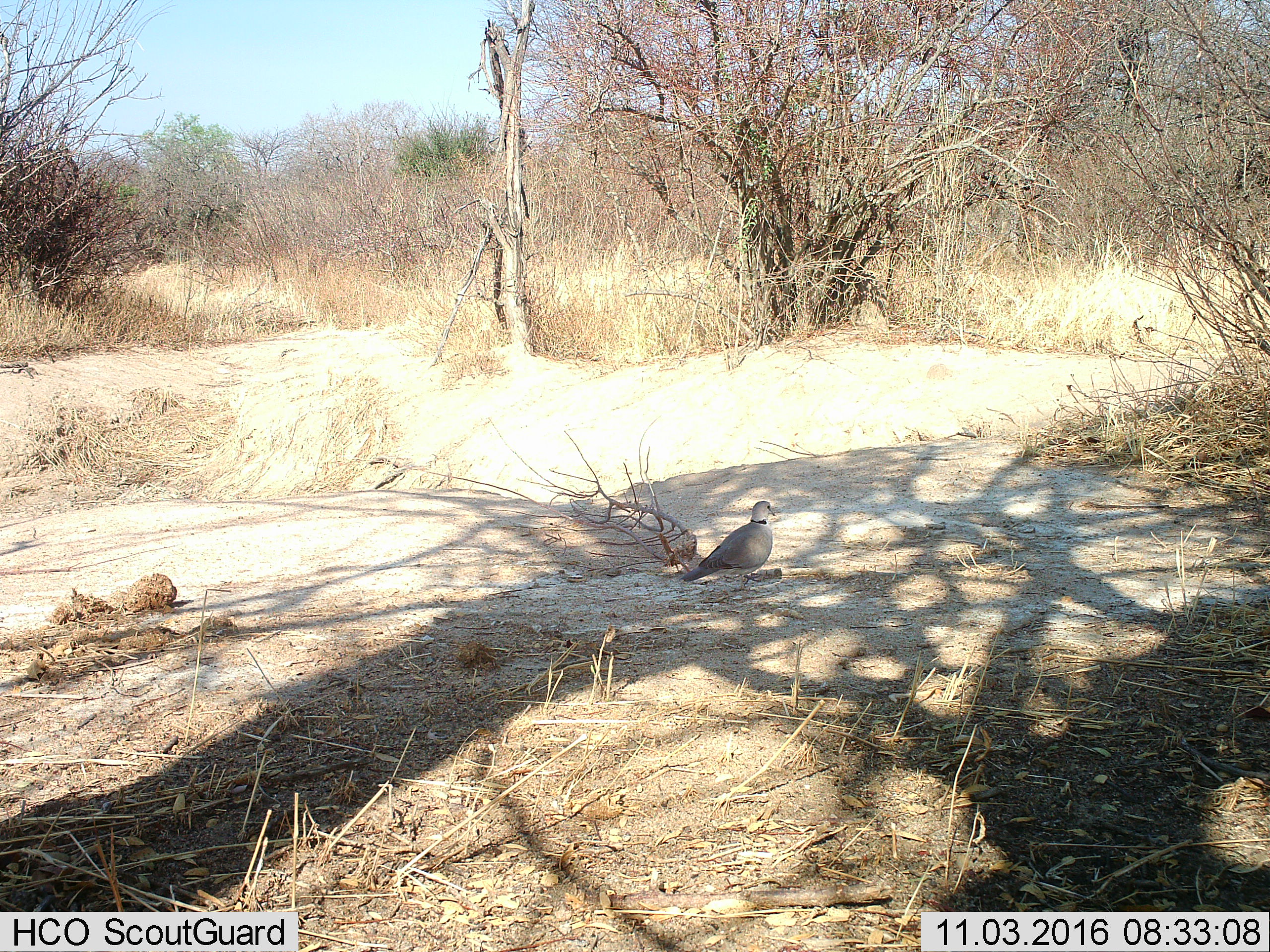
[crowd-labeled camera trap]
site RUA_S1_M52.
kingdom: Animalia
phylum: Chordata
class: Aves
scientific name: Aves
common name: bird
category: birdother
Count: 1.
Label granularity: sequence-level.